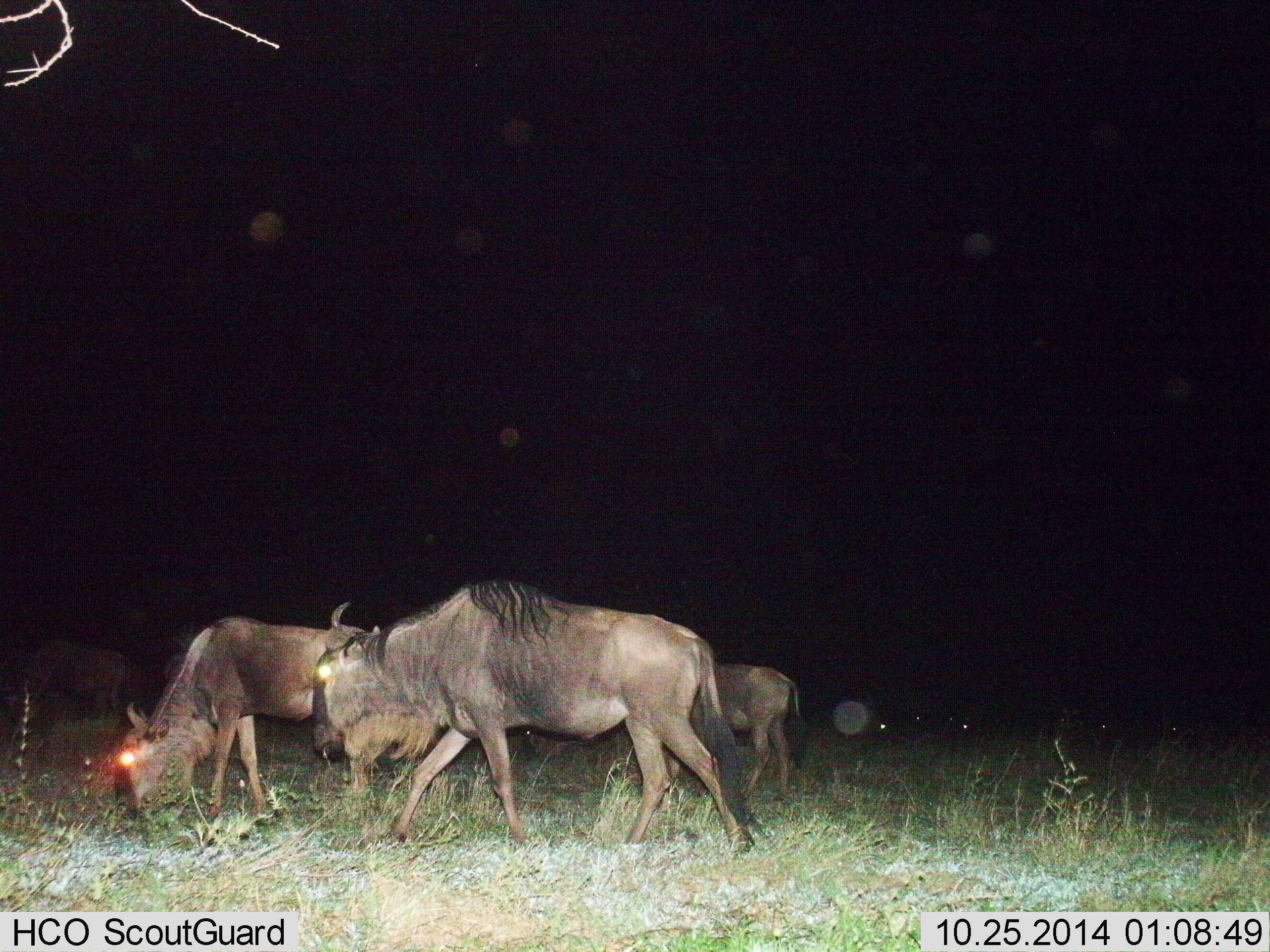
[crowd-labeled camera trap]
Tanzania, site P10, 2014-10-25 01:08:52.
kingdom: Animalia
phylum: Chordata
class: Mammalia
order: Artiodactyla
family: Bovidae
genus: Connochaetes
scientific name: Connochaetes taurinus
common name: blue wildebeest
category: wildebeest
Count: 4.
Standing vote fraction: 30%.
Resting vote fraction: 0%.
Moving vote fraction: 70%.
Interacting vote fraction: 0%.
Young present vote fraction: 10%.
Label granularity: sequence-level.